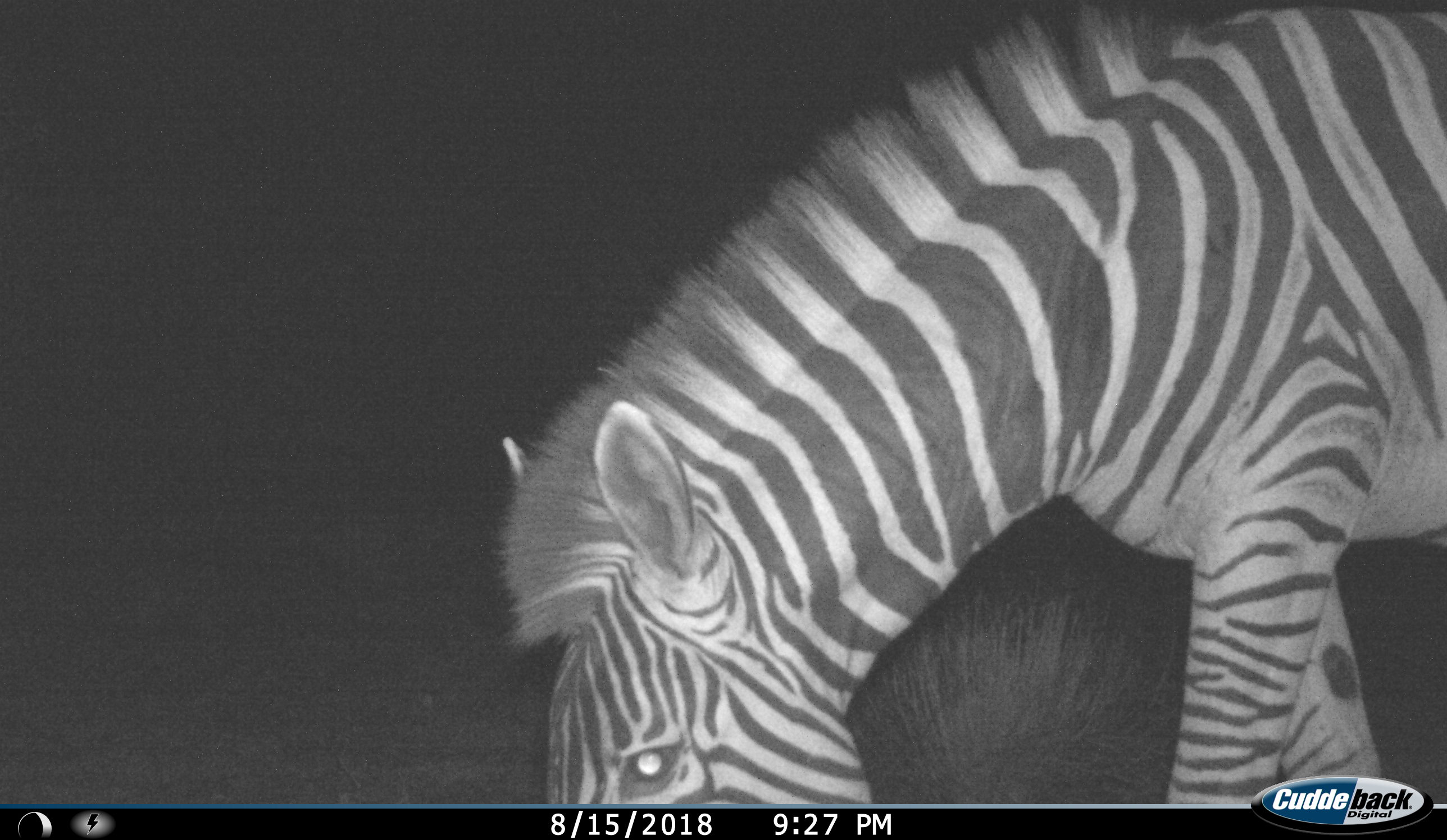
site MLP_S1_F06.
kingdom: Animalia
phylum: Chordata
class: Mammalia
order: Perissodactyla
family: Equidae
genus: Equus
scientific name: Equus quagga burchellii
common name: burchell's zebra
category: zebraburchells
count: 1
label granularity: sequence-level